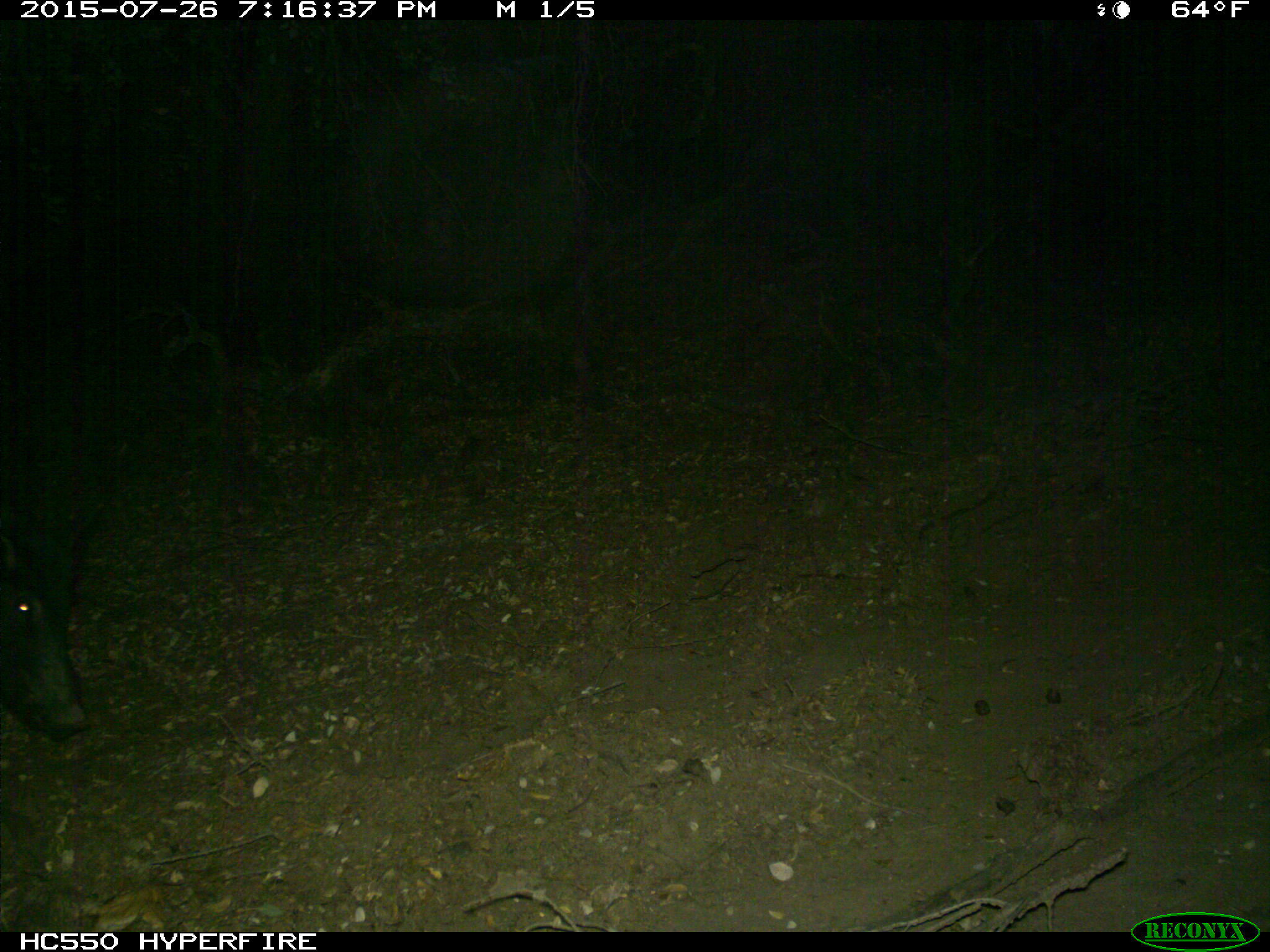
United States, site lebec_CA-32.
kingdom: Animalia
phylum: Chordata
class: Mammalia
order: Artiodactyla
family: Suidae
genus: Sus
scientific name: Sus scrofa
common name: wild boar